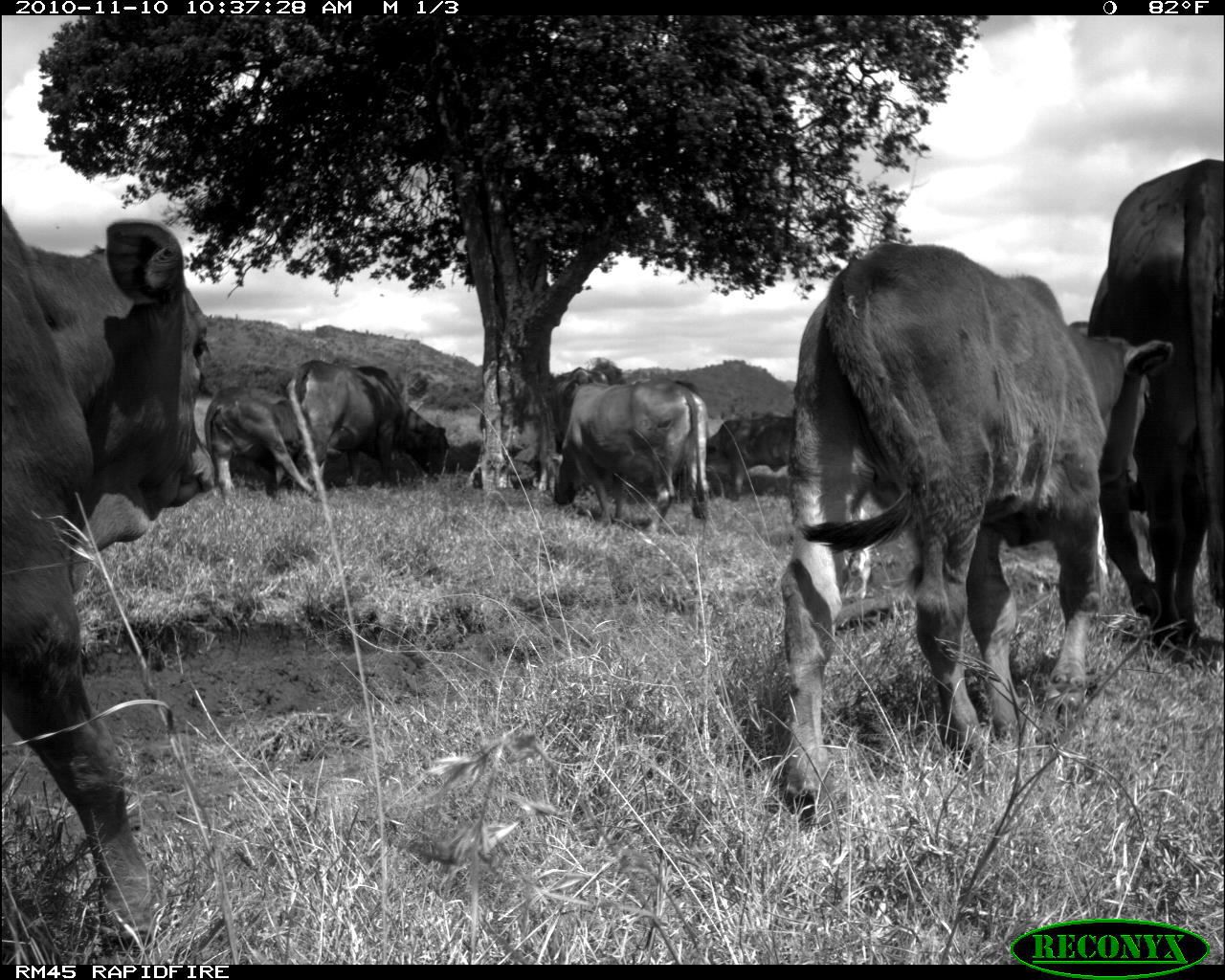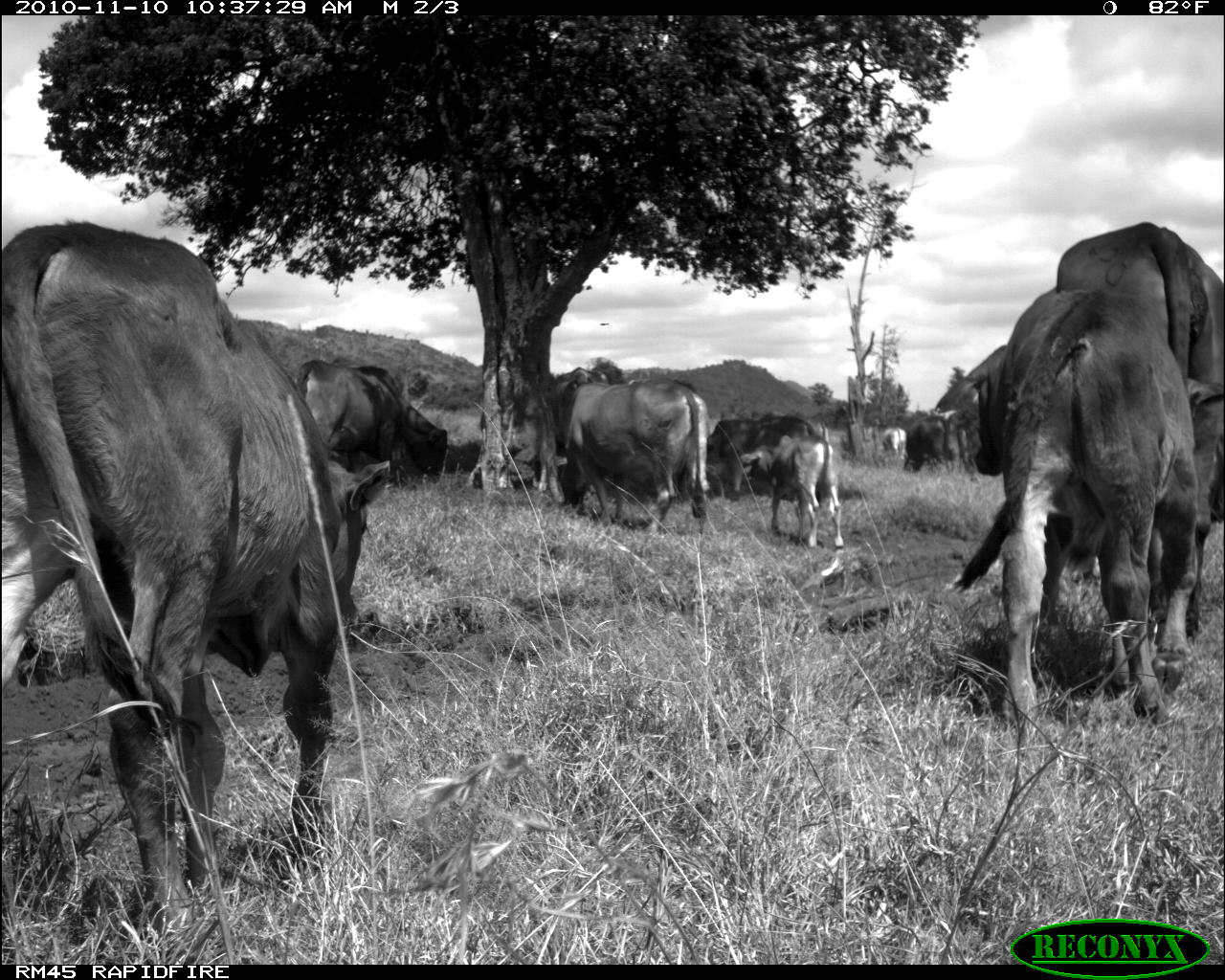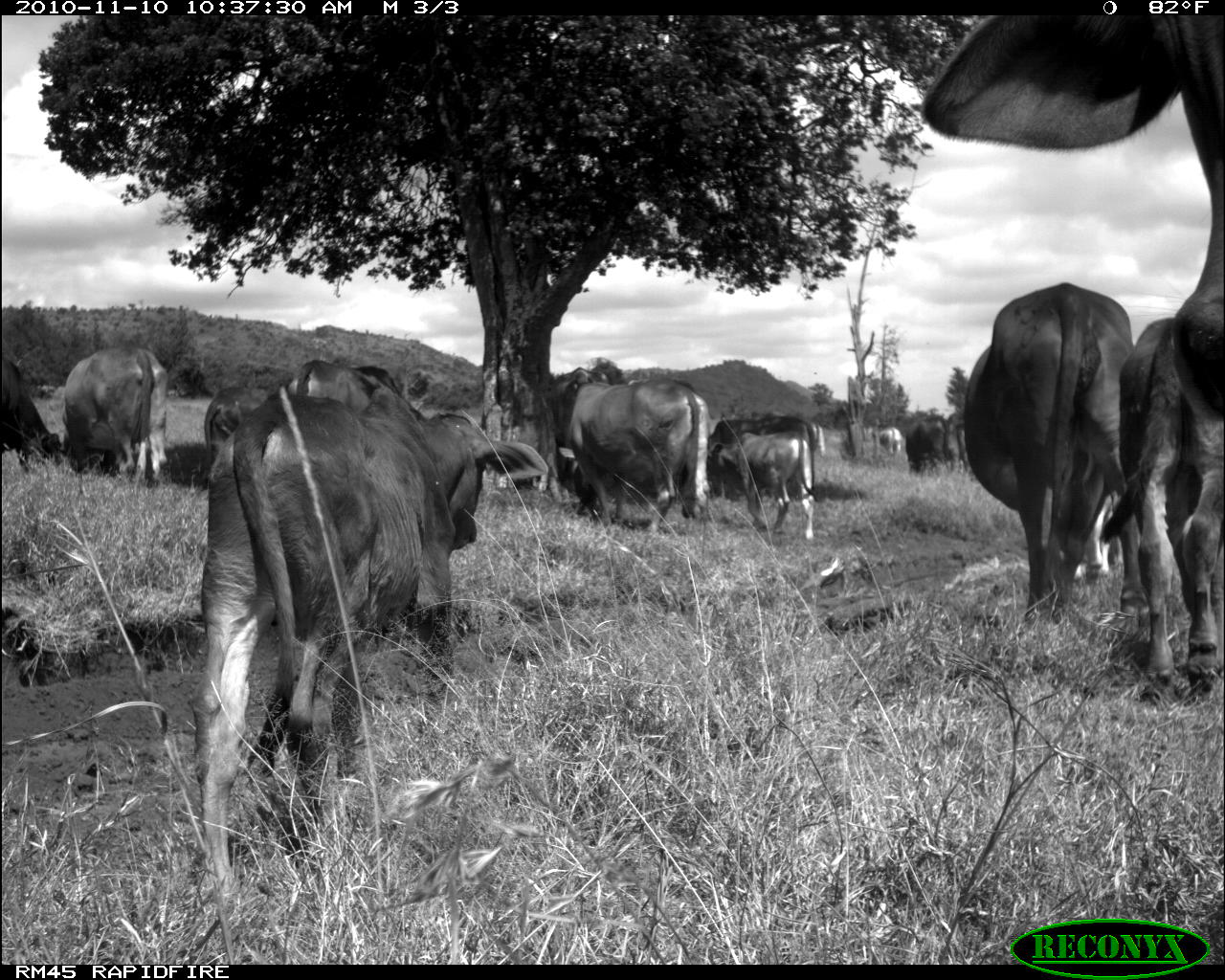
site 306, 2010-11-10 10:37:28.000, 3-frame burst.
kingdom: Animalia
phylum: Chordata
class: Mammalia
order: Artiodactyla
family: Bovidae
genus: Bos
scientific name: Bos taurus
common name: domestic cattle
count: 7